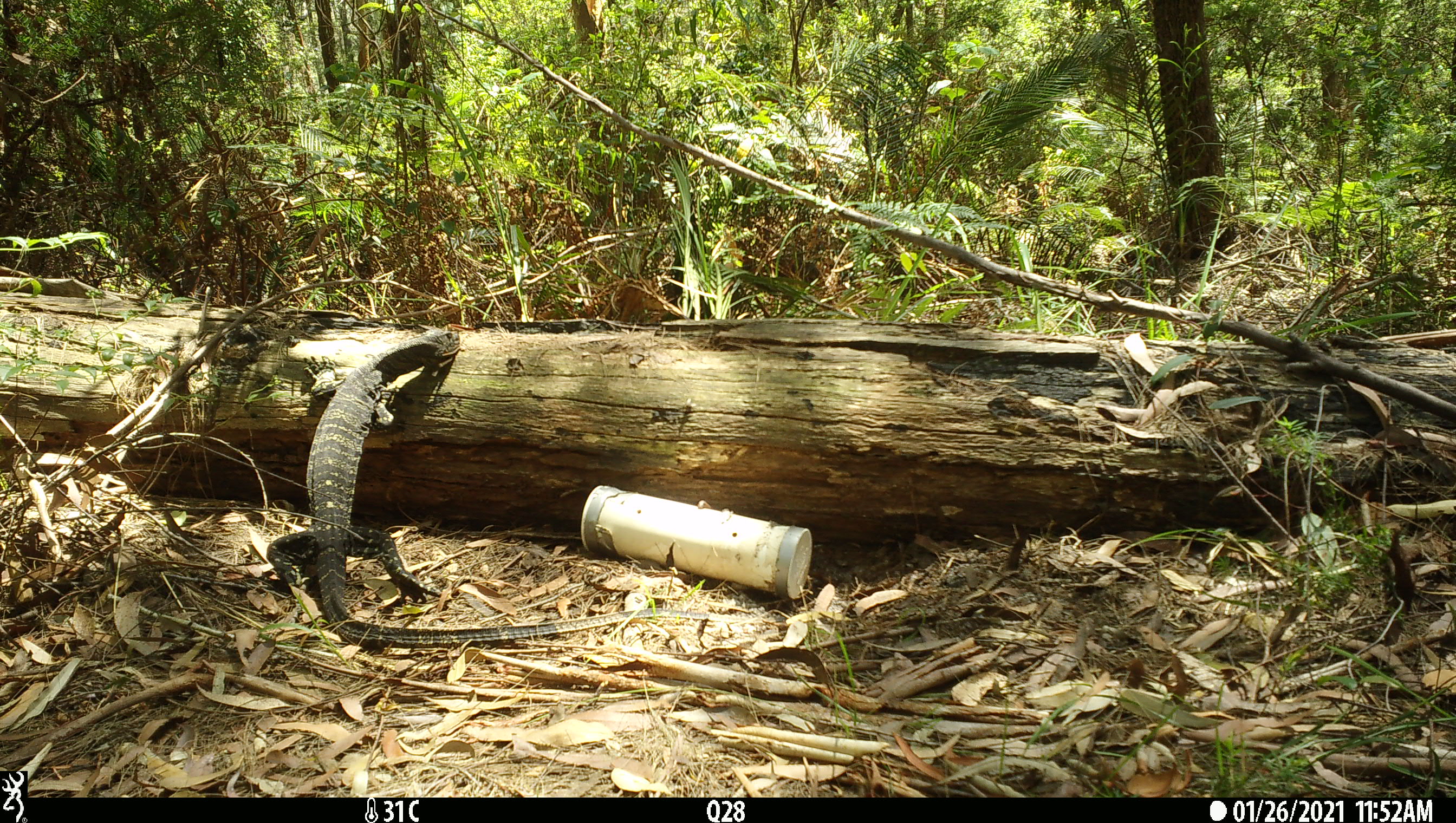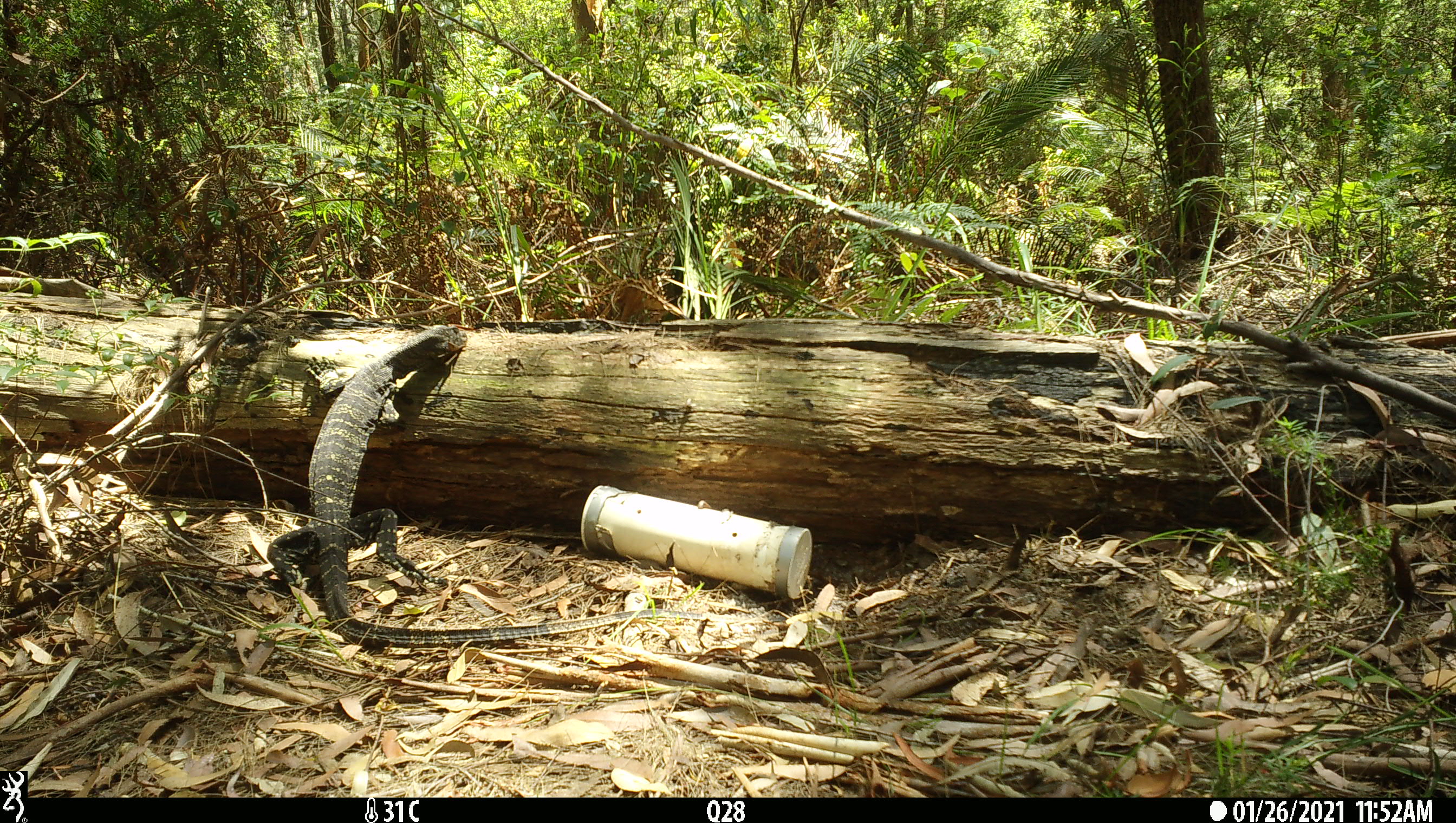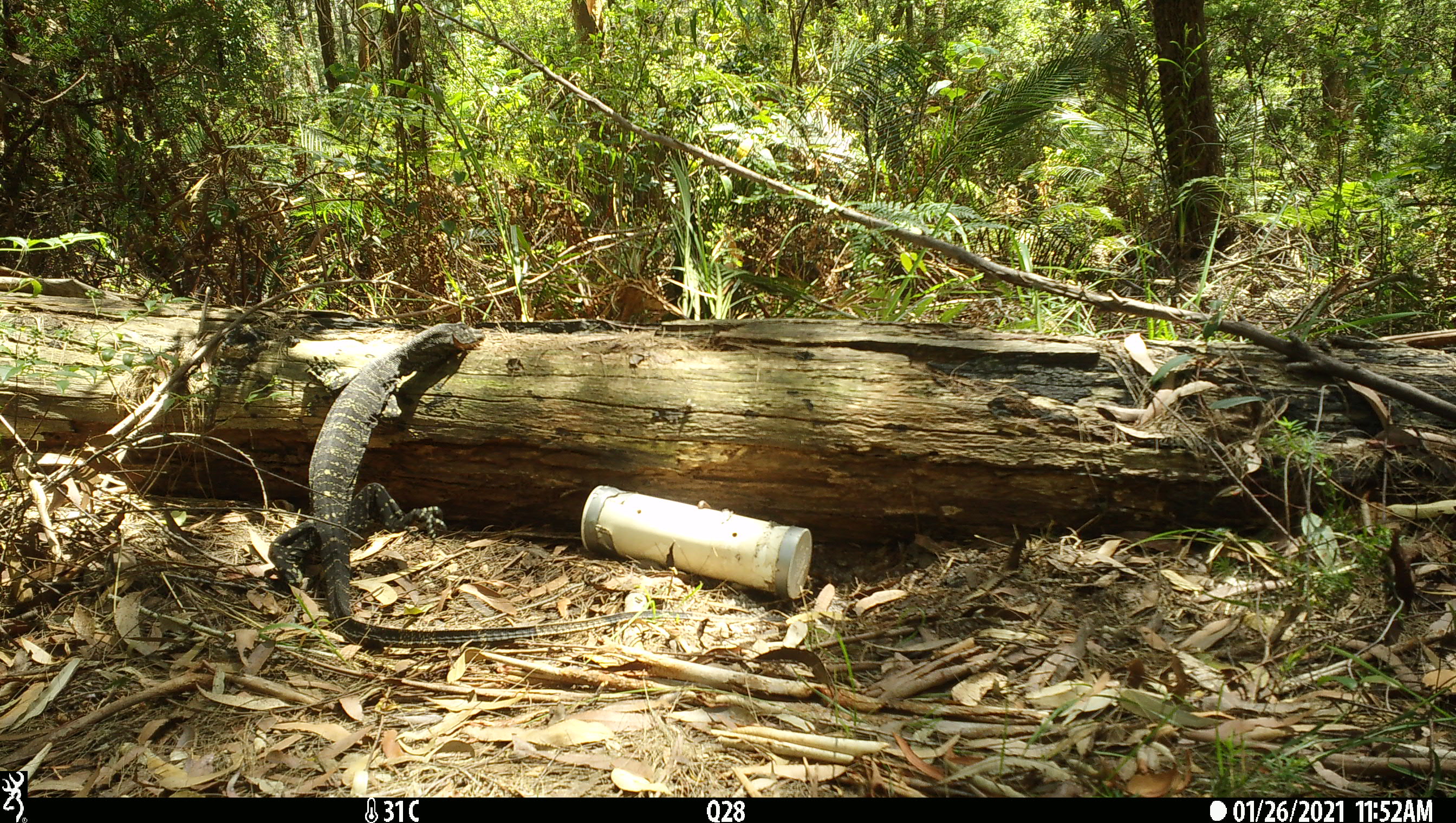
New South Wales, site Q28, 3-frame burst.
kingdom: Animalia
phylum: Chordata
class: Reptilia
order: Squamata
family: Varanidae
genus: Varanus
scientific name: Varanus varius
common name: lace monitor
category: goanna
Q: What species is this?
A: Goanna (lace monitor) (Varanus varius).